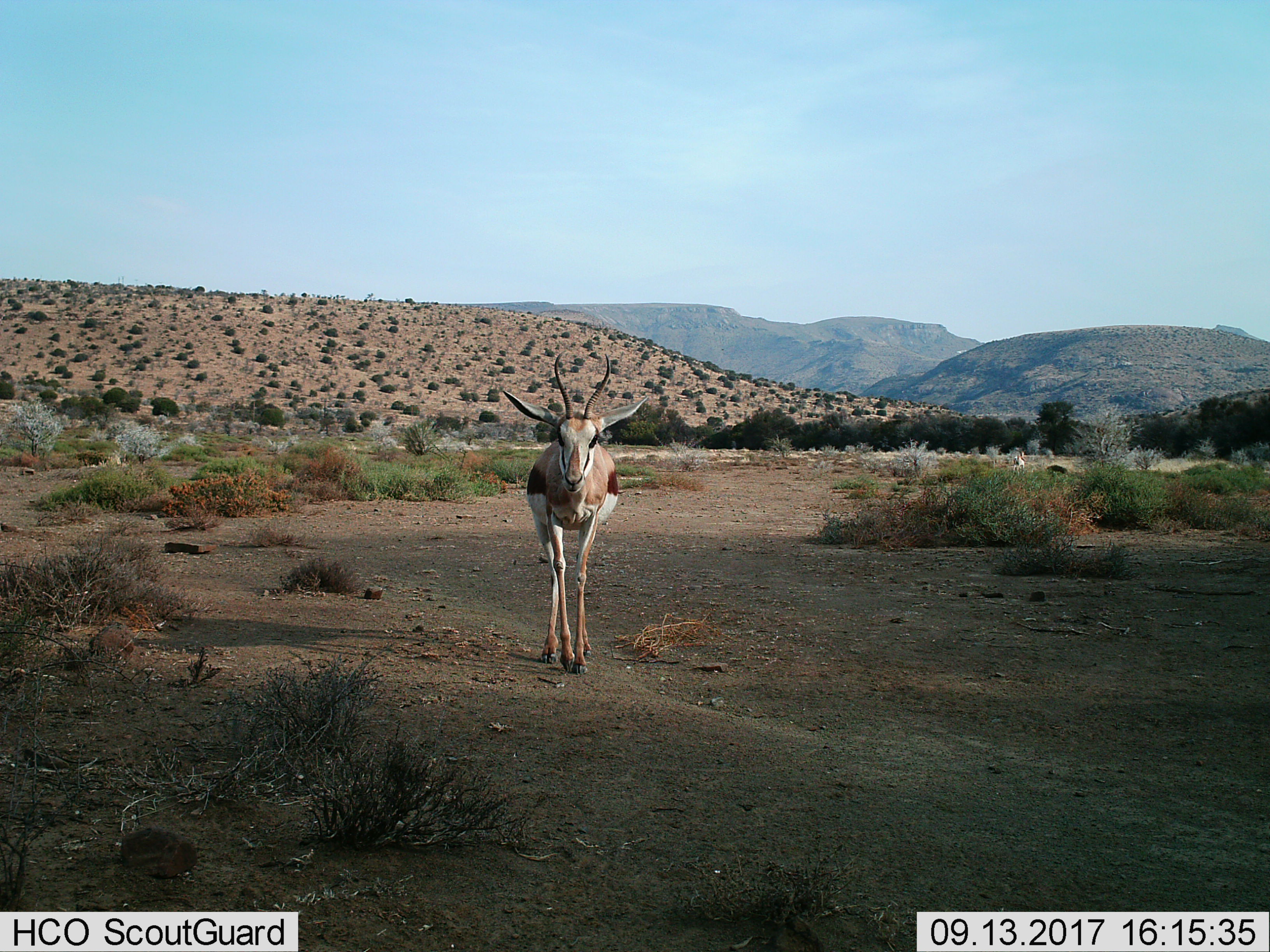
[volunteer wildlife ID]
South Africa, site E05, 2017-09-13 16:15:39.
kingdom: Animalia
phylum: Chordata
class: Mammalia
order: Artiodactyla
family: Bovidae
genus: Antidorcas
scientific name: Antidorcas marsupialis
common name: springbok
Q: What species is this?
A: Springbok (Antidorcas marsupialis).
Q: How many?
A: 2.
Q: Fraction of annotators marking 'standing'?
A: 62%.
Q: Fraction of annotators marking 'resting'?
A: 0%.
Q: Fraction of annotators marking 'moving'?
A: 62%.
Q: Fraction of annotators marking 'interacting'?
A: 0%.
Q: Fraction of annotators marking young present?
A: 0%.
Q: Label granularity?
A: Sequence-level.